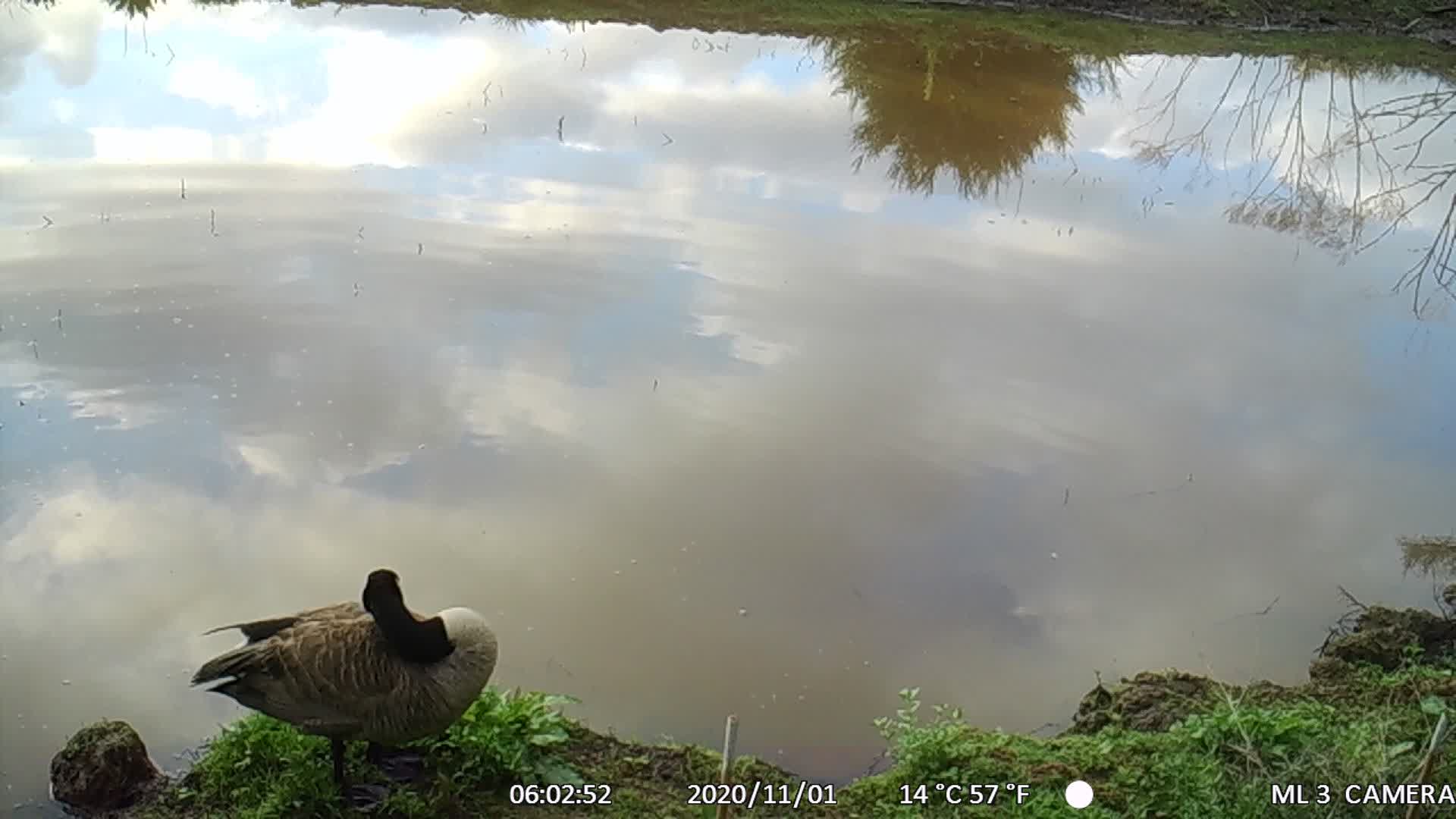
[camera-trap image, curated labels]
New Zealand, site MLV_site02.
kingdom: Animalia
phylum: Chordata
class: Aves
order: Anseriformes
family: Anatidae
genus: Branta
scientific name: Branta canadensis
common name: canada goose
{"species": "canada goose (Branta canadensis)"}